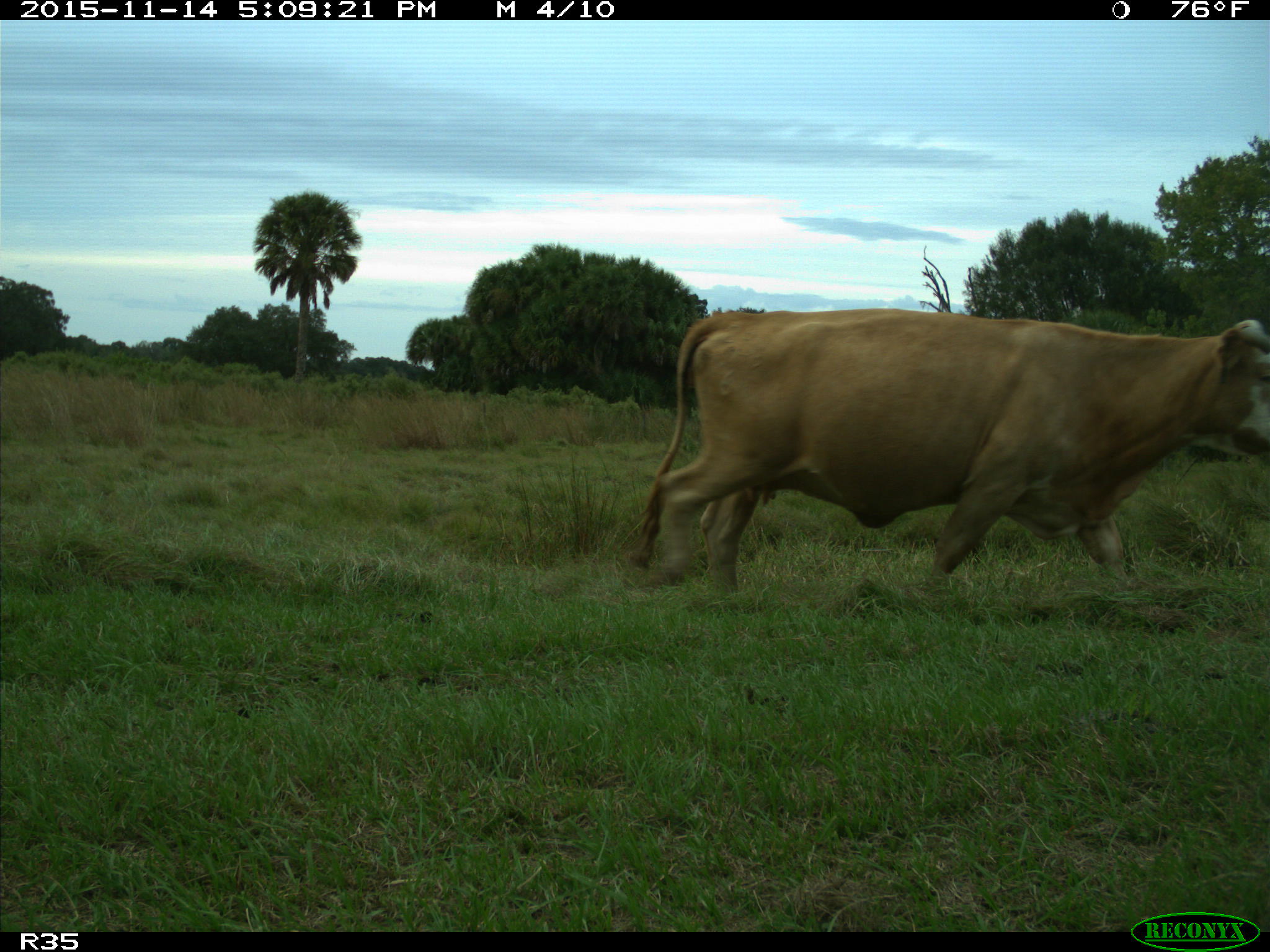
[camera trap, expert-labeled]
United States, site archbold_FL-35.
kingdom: Animalia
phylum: Chordata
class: Mammalia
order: Artiodactyla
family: Bovidae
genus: Bos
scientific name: Bos taurus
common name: domestic cow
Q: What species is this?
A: Bos taurus (domestic cow).